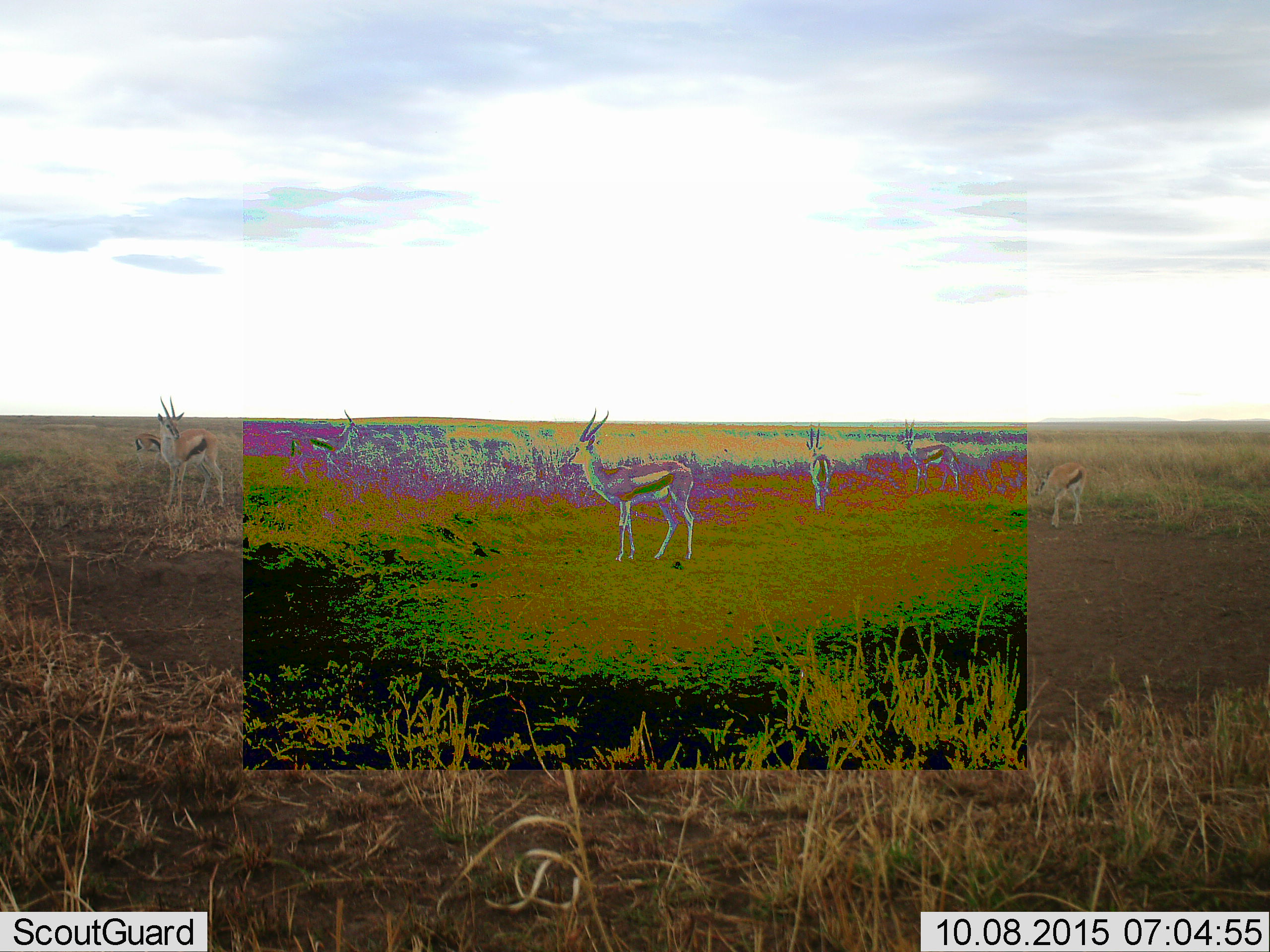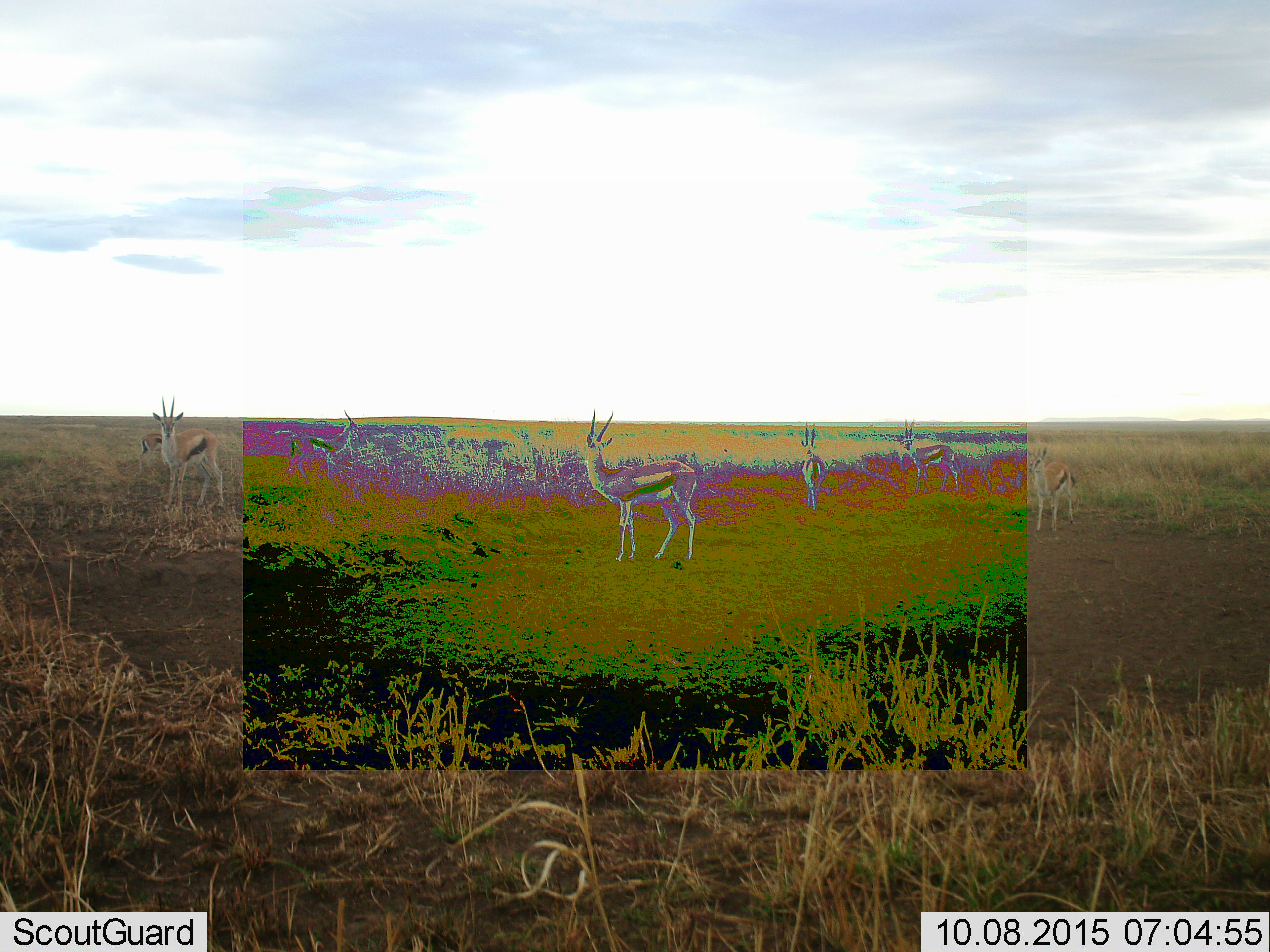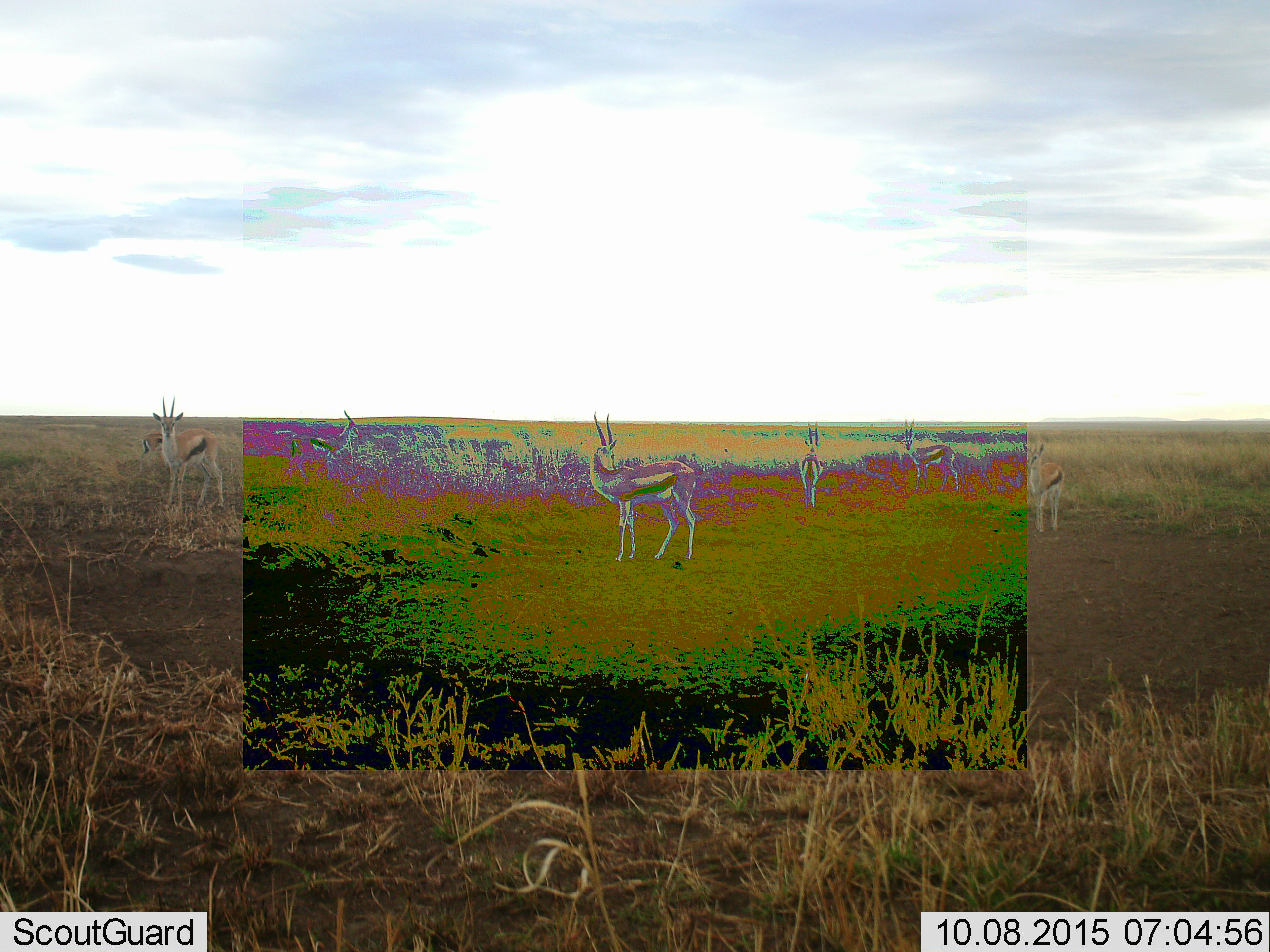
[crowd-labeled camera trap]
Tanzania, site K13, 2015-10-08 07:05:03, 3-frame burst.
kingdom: Animalia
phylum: Chordata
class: Mammalia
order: Artiodactyla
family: Bovidae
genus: Eudorcas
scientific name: Eudorcas thomsonii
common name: thomson's gazelle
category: gazellethomsons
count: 7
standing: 100%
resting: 0%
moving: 30%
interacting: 10%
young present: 10%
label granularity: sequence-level